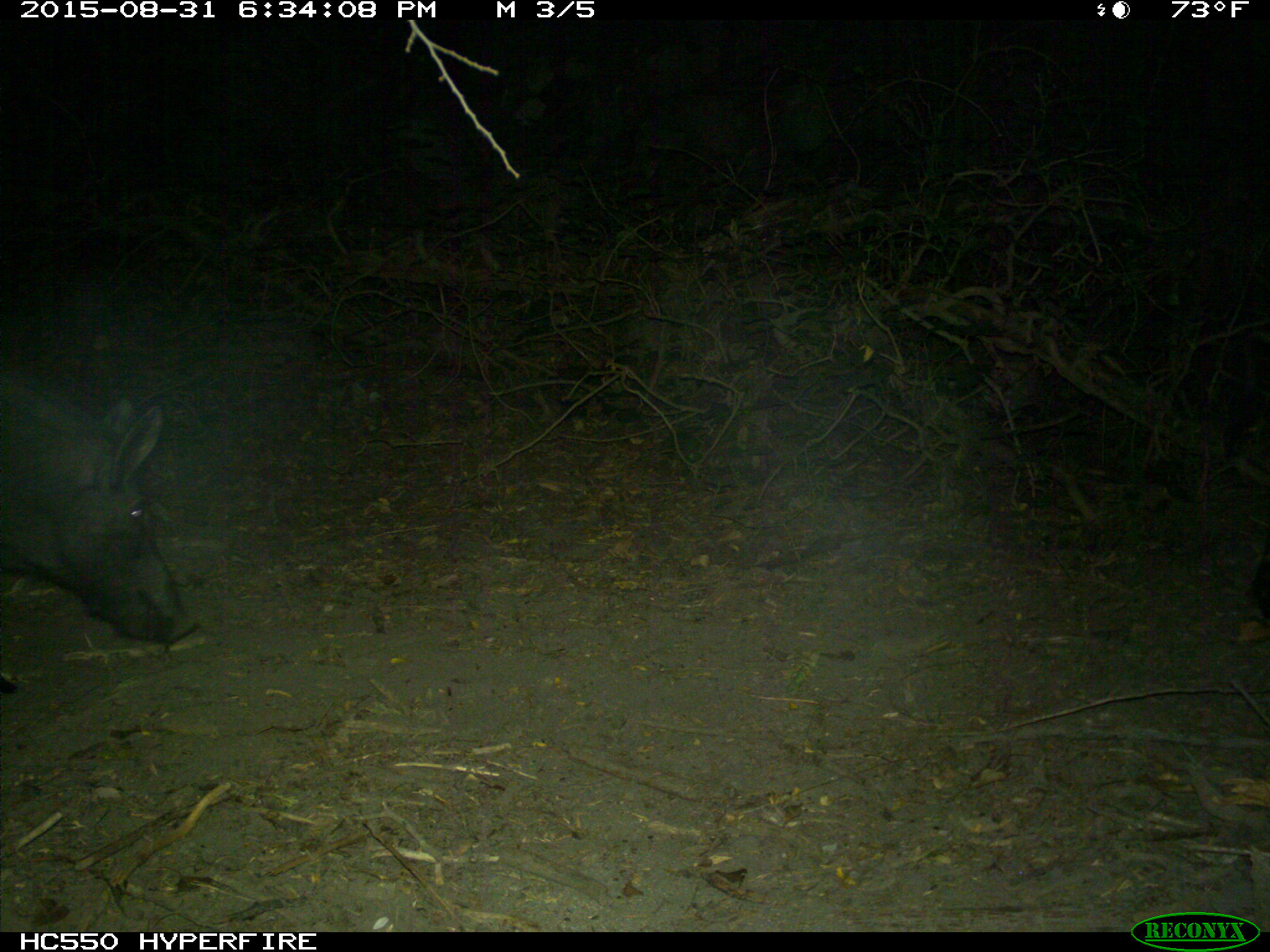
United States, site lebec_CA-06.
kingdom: Animalia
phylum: Chordata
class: Mammalia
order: Artiodactyla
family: Suidae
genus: Sus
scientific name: Sus scrofa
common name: wild boar